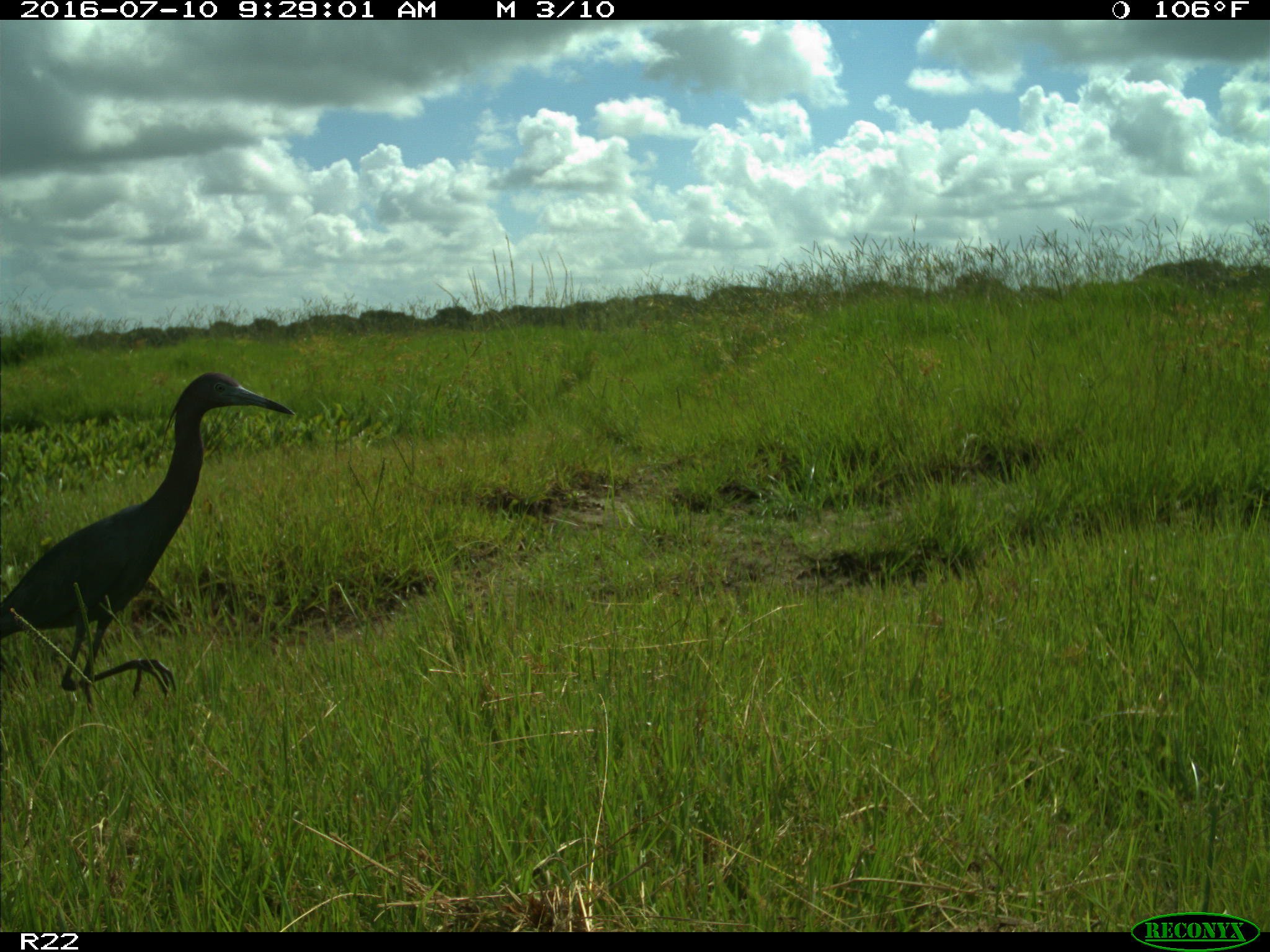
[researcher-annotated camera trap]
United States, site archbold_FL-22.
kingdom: Animalia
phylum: Chordata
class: Aves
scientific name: Aves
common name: birds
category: unidentified bird